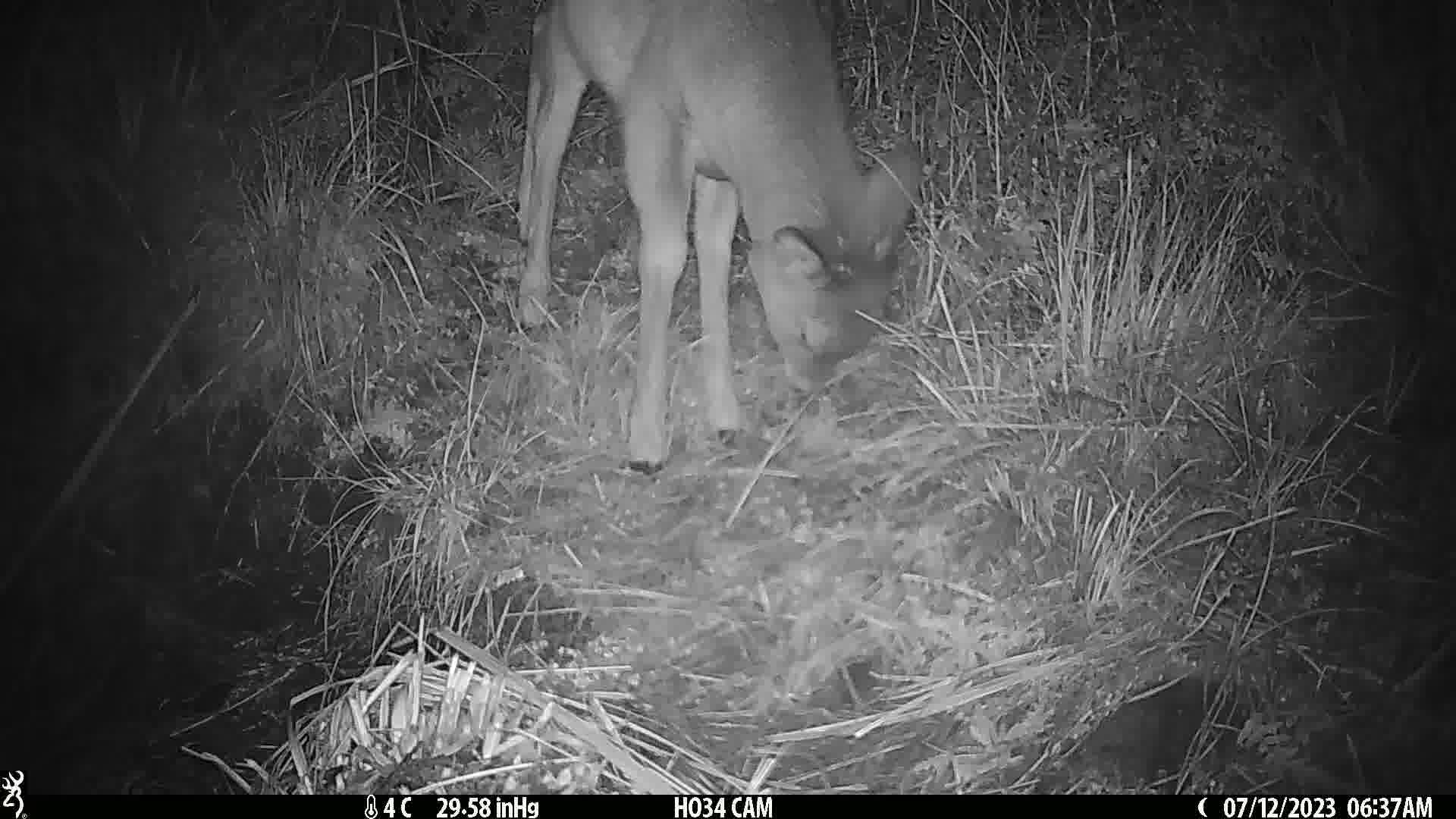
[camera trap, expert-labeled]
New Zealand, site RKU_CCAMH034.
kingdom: Animalia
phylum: Chordata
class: Mammalia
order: Artiodactyla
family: Cervidae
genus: Odocoileus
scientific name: Odocoileus virginianus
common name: white-tailed deer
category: white tailed deer